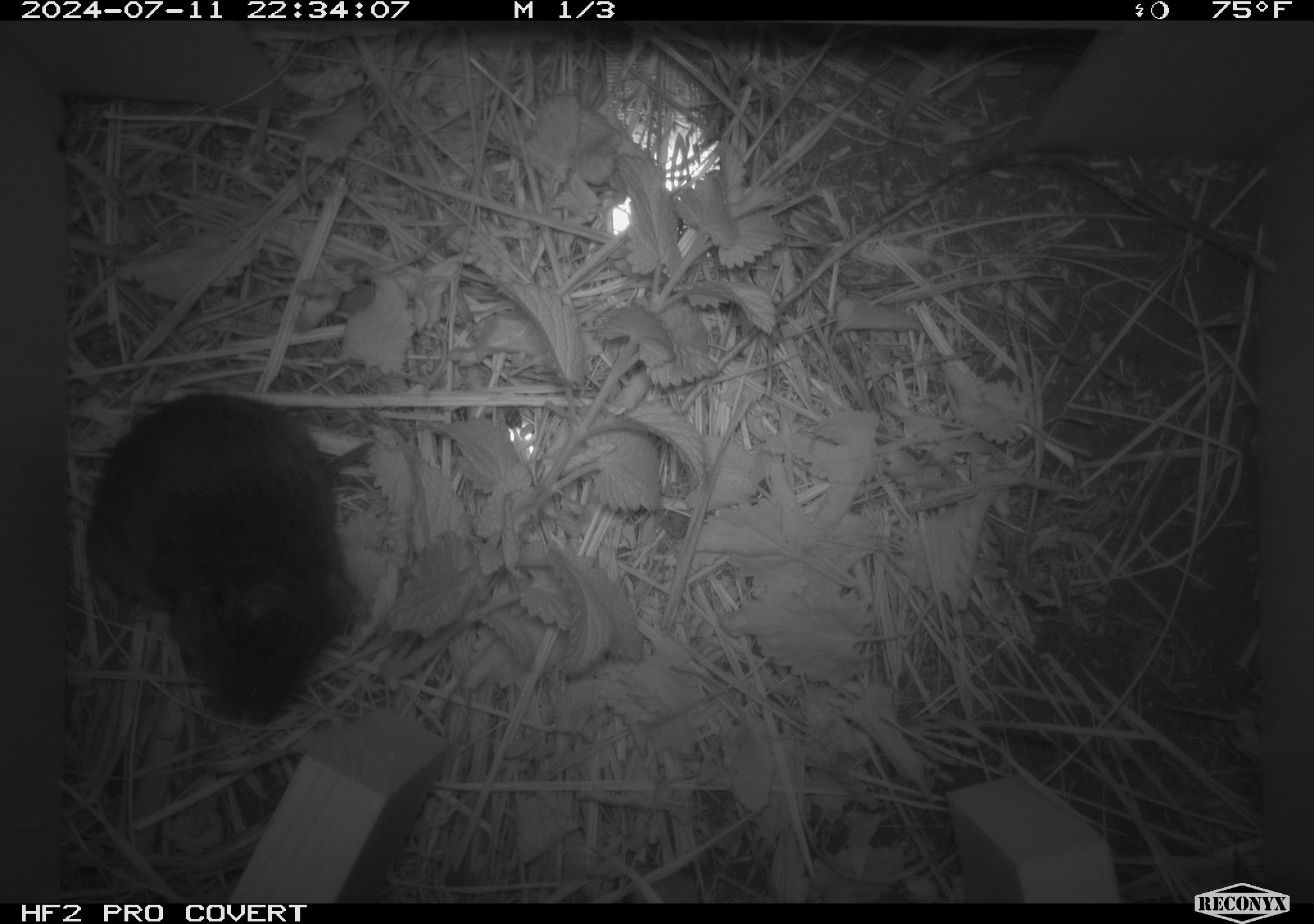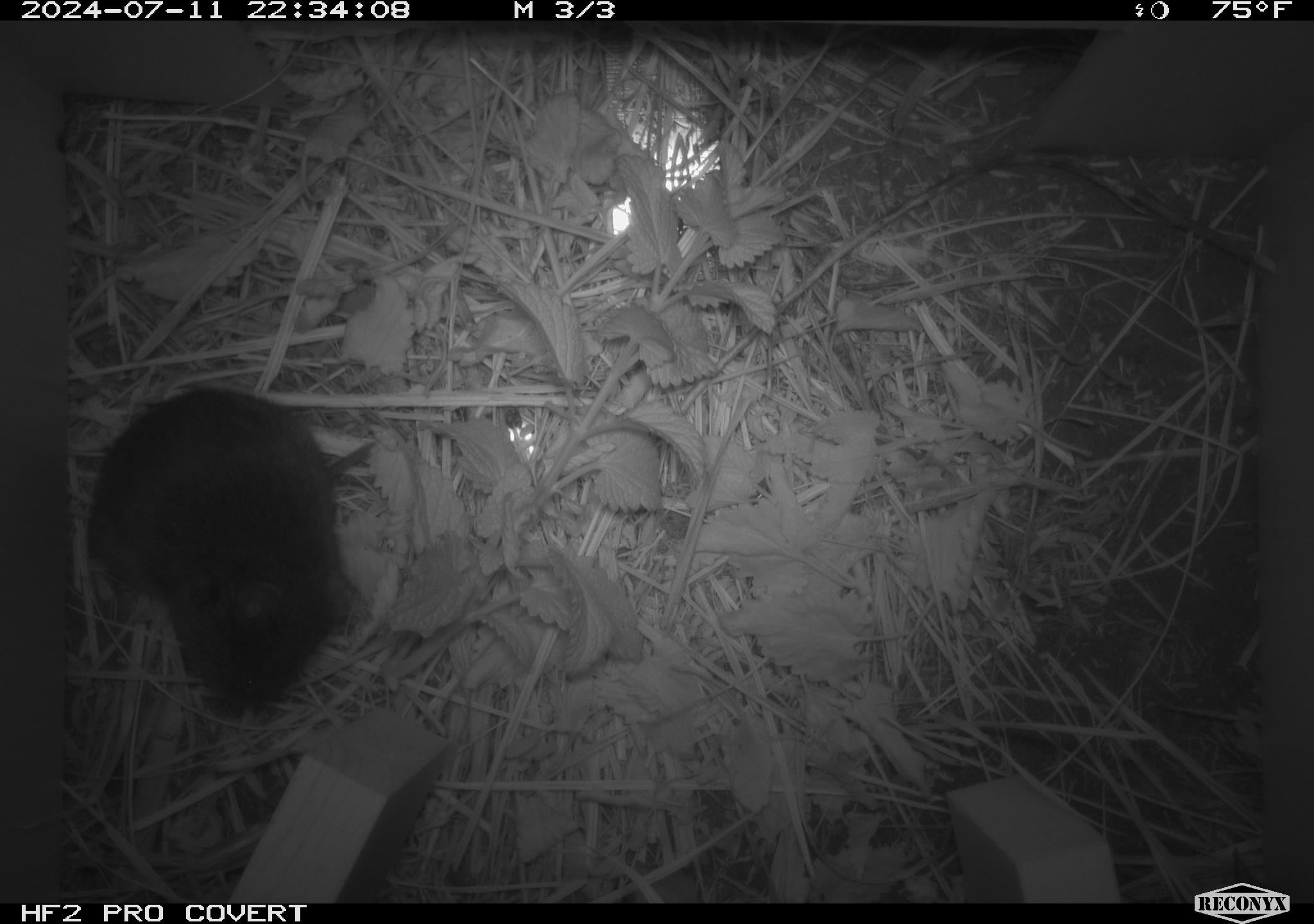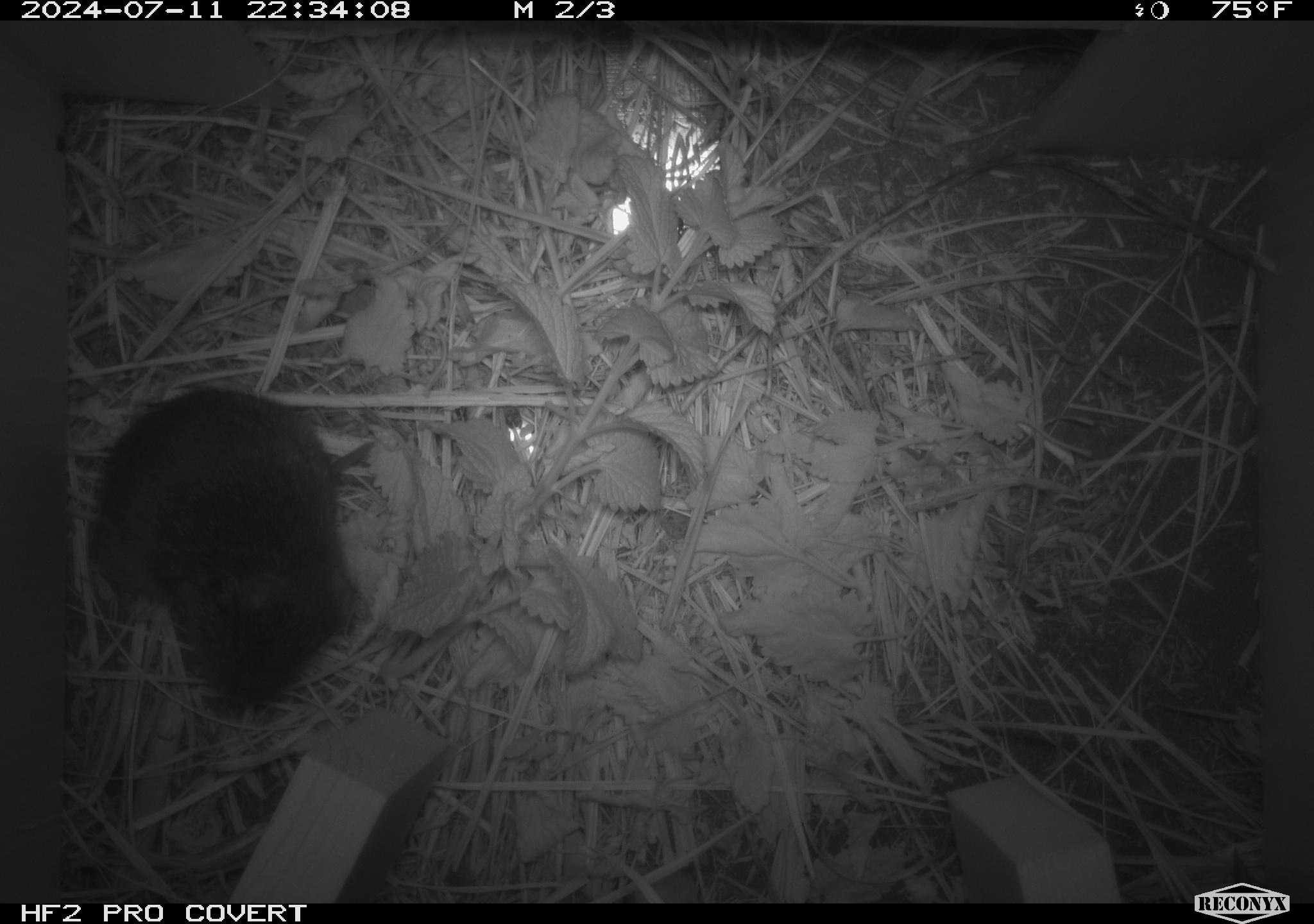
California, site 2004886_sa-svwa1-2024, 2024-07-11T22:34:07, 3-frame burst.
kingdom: Animalia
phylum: Chordata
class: Mammalia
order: Rodentia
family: Cricetidae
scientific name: Arvicolinae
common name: voles, lemmings, and muskrats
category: arvicolinae subfamily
Arvicolinae subfamily (voles, lemmings, and muskrats) (Arvicolinae).